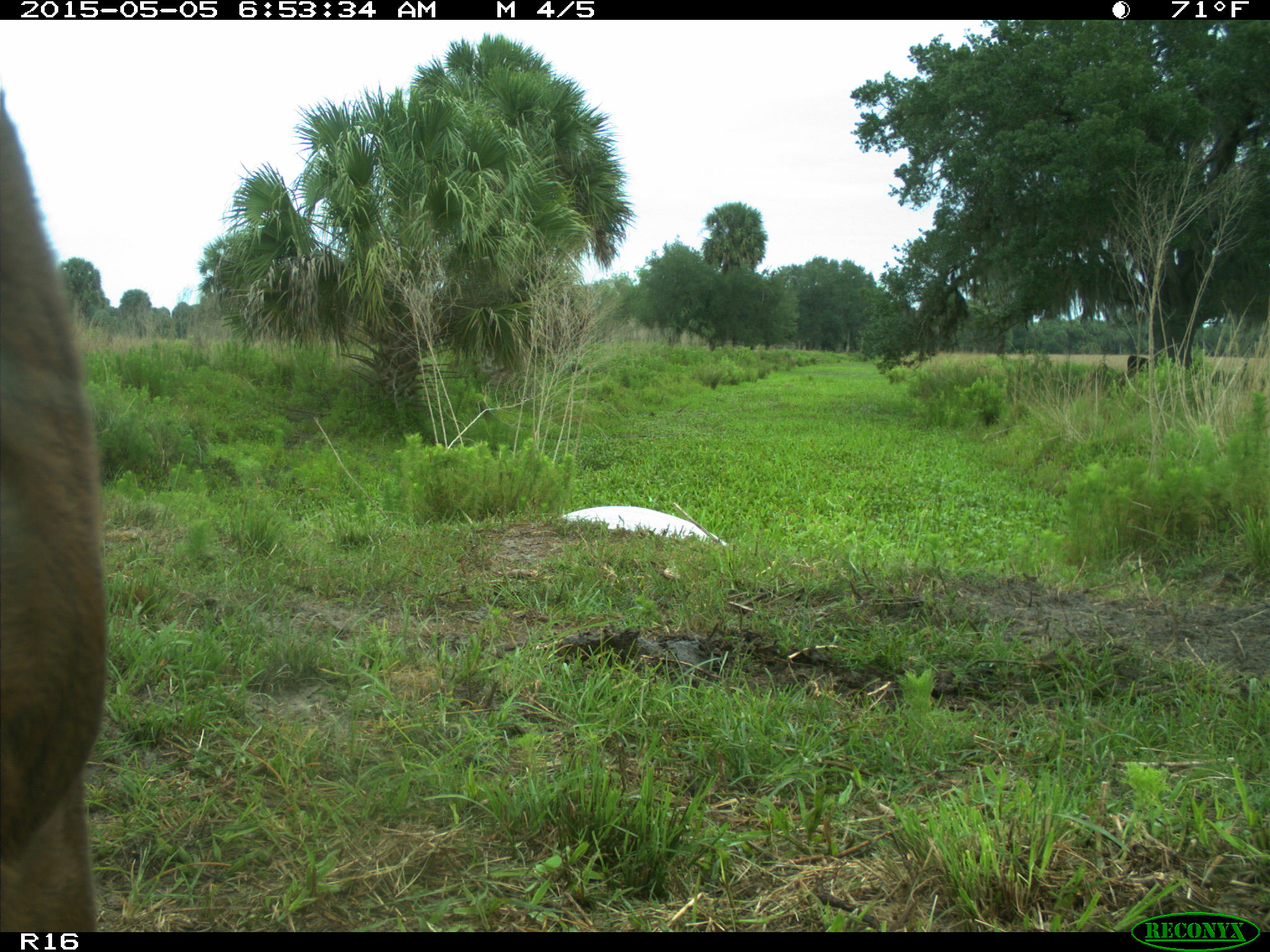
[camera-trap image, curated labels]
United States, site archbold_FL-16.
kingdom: Animalia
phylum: Chordata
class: Mammalia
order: Artiodactyla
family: Bovidae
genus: Bos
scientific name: Bos taurus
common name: domestic cow